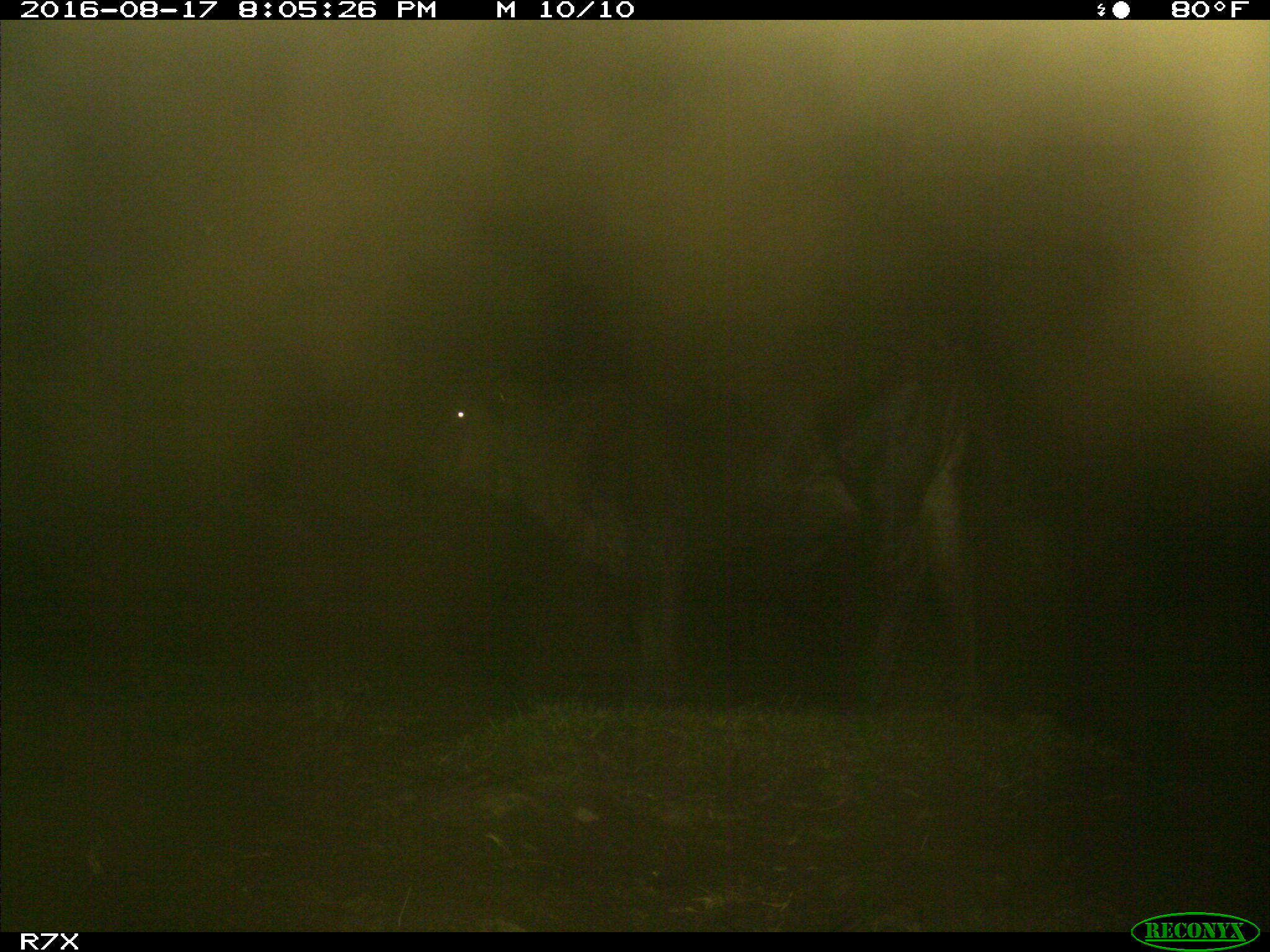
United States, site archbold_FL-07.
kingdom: Animalia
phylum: Chordata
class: Mammalia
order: Artiodactyla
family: Bovidae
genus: Bos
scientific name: Bos taurus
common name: domestic cow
Bos taurus (domestic cow).